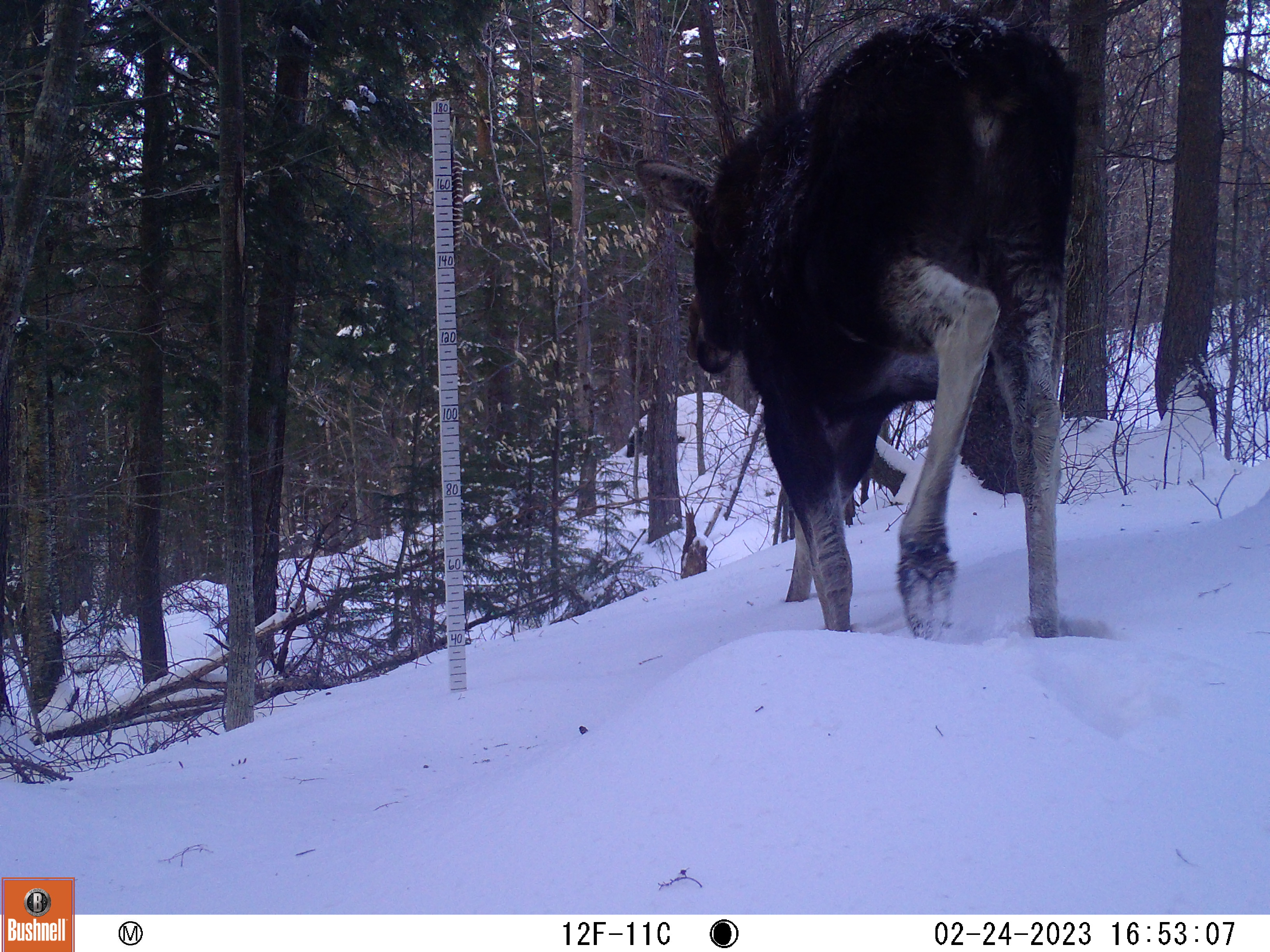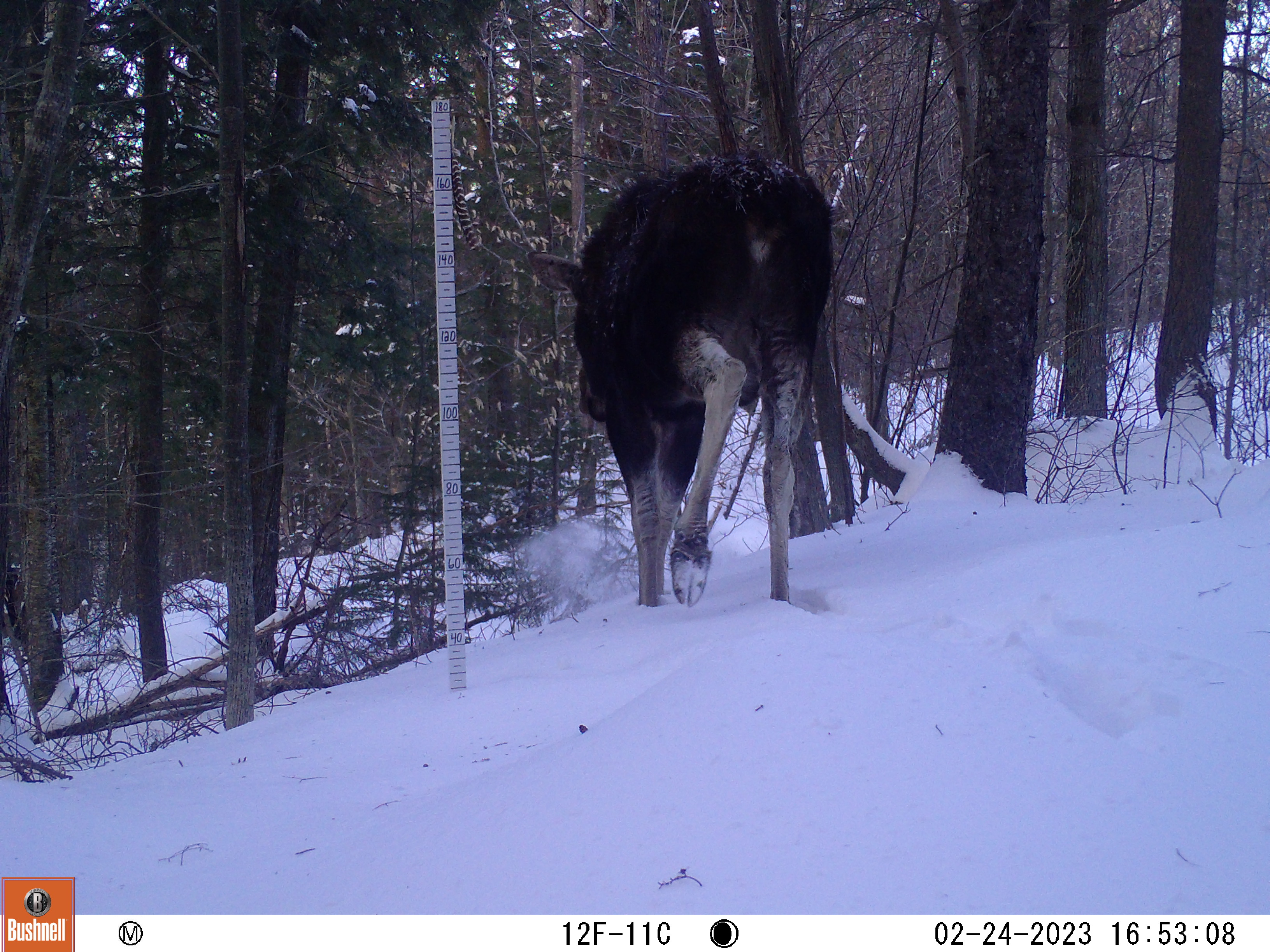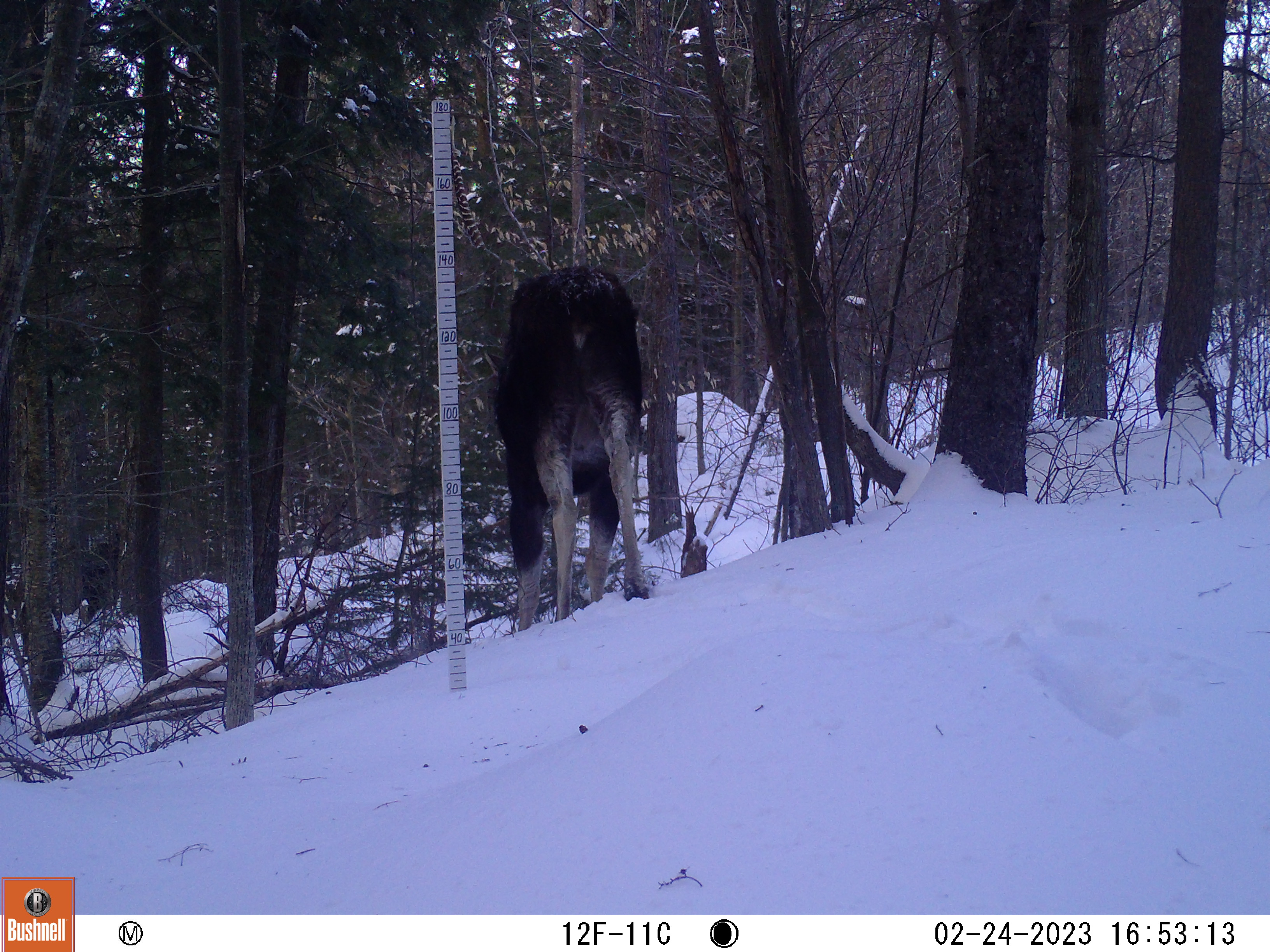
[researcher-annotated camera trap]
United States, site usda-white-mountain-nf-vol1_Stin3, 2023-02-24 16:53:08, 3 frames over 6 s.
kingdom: Animalia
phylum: Chordata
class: Mammalia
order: Artiodactyla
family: Cervidae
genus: Alces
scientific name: Alces alces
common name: moose